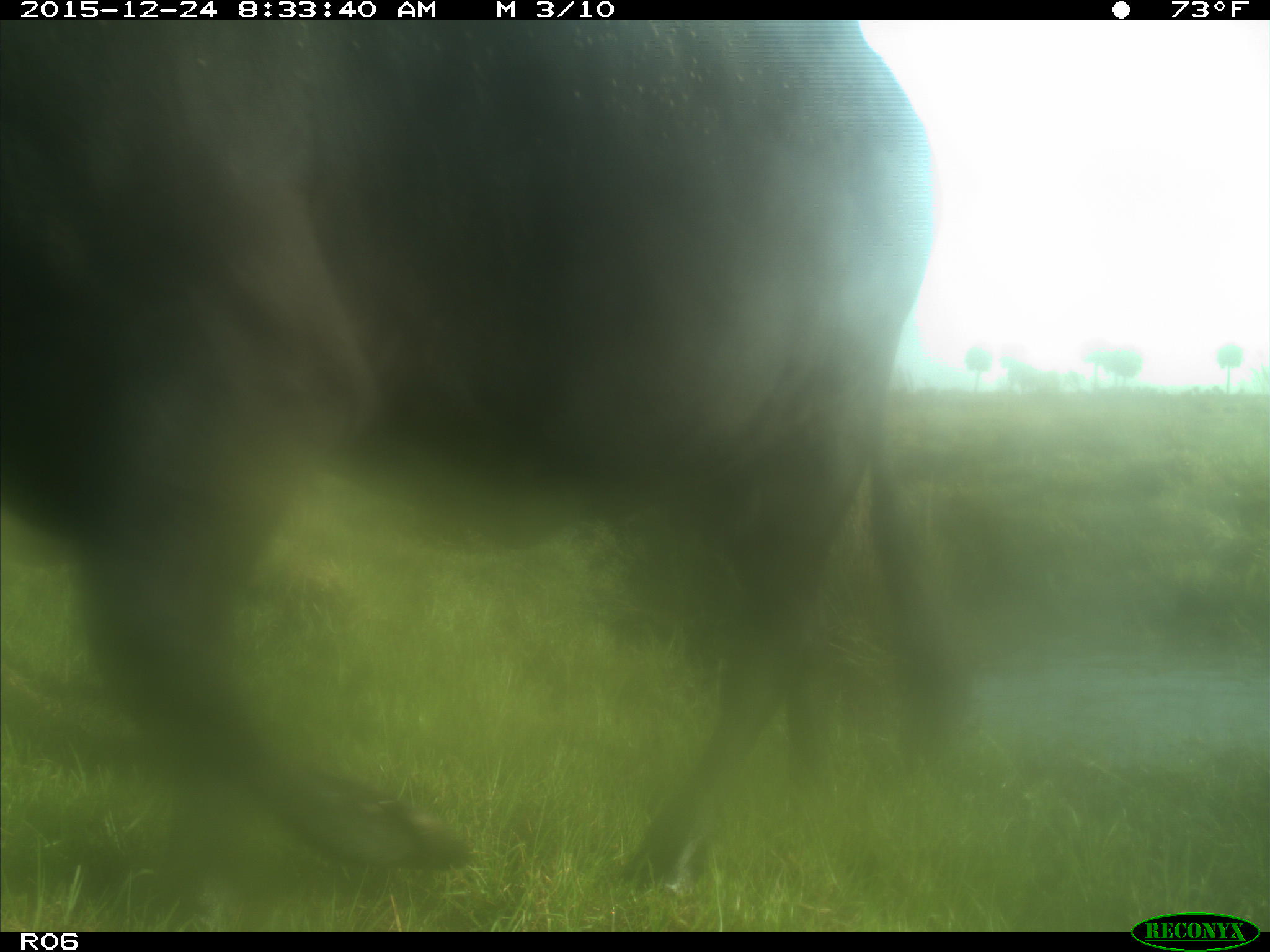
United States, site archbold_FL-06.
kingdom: Animalia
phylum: Chordata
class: Mammalia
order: Artiodactyla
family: Bovidae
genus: Bos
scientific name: Bos taurus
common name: domestic cow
Bos taurus (domestic cow).